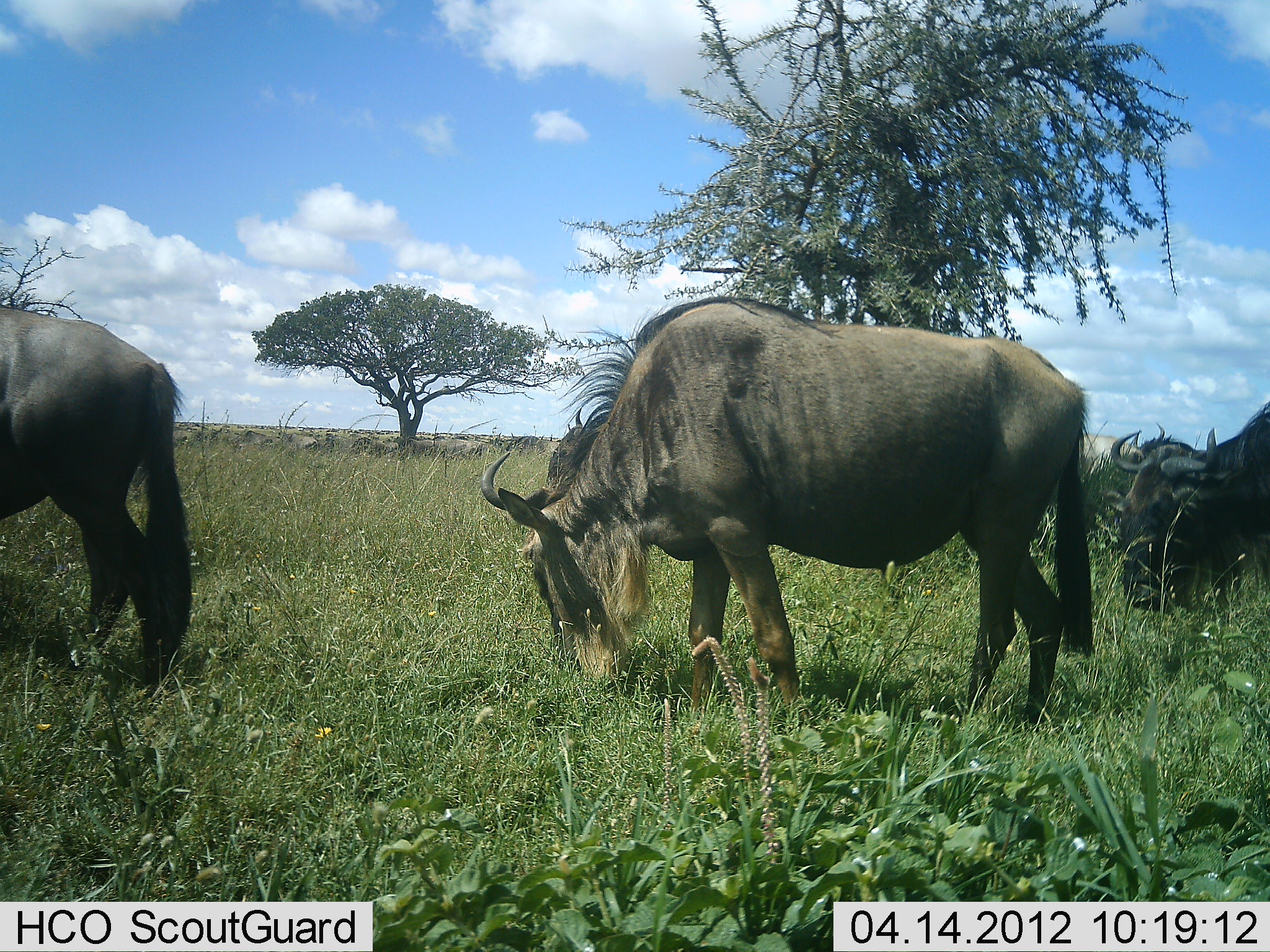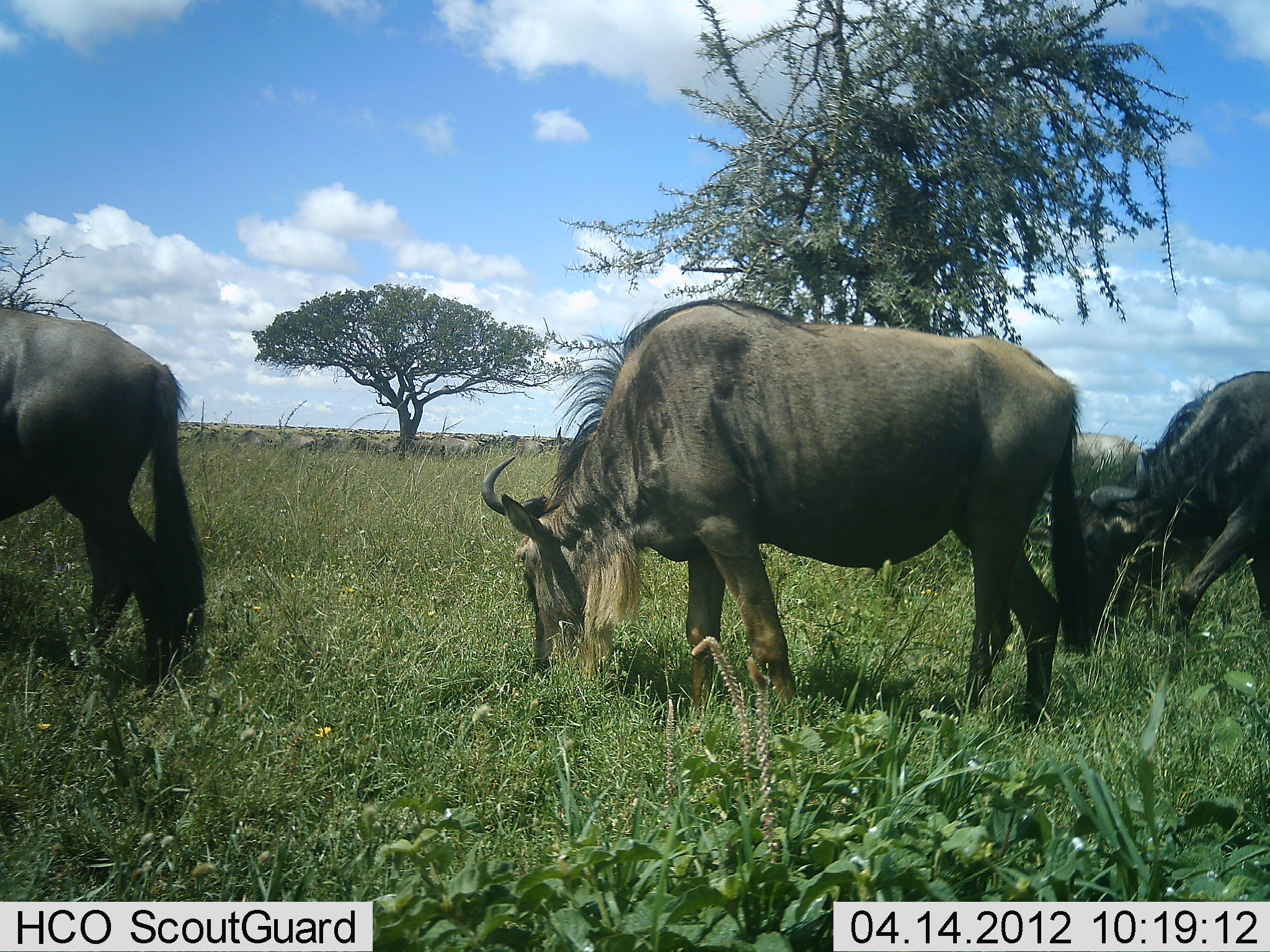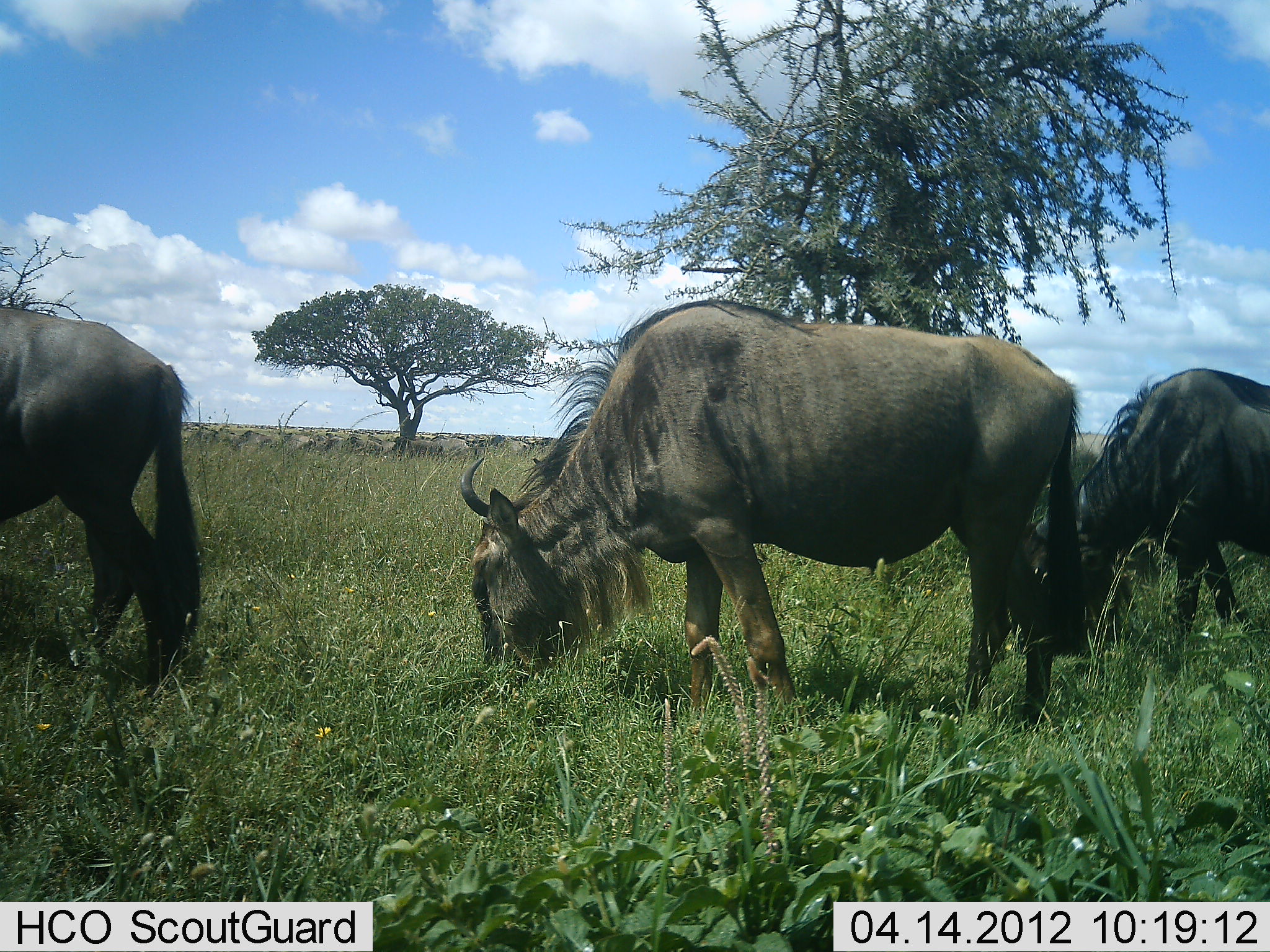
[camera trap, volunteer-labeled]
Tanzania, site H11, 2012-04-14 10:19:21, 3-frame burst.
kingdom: Animalia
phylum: Chordata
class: Mammalia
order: Artiodactyla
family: Bovidae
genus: Connochaetes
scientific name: Connochaetes taurinus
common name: blue wildebeest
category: wildebeest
Wildebeest (blue wildebeest) (Connochaetes taurinus), count 3. Behavior (volunteer vote fractions): standing 38%, resting 0%, moving 4%, interacting 0%. Young present (vote fraction): 0%. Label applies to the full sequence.